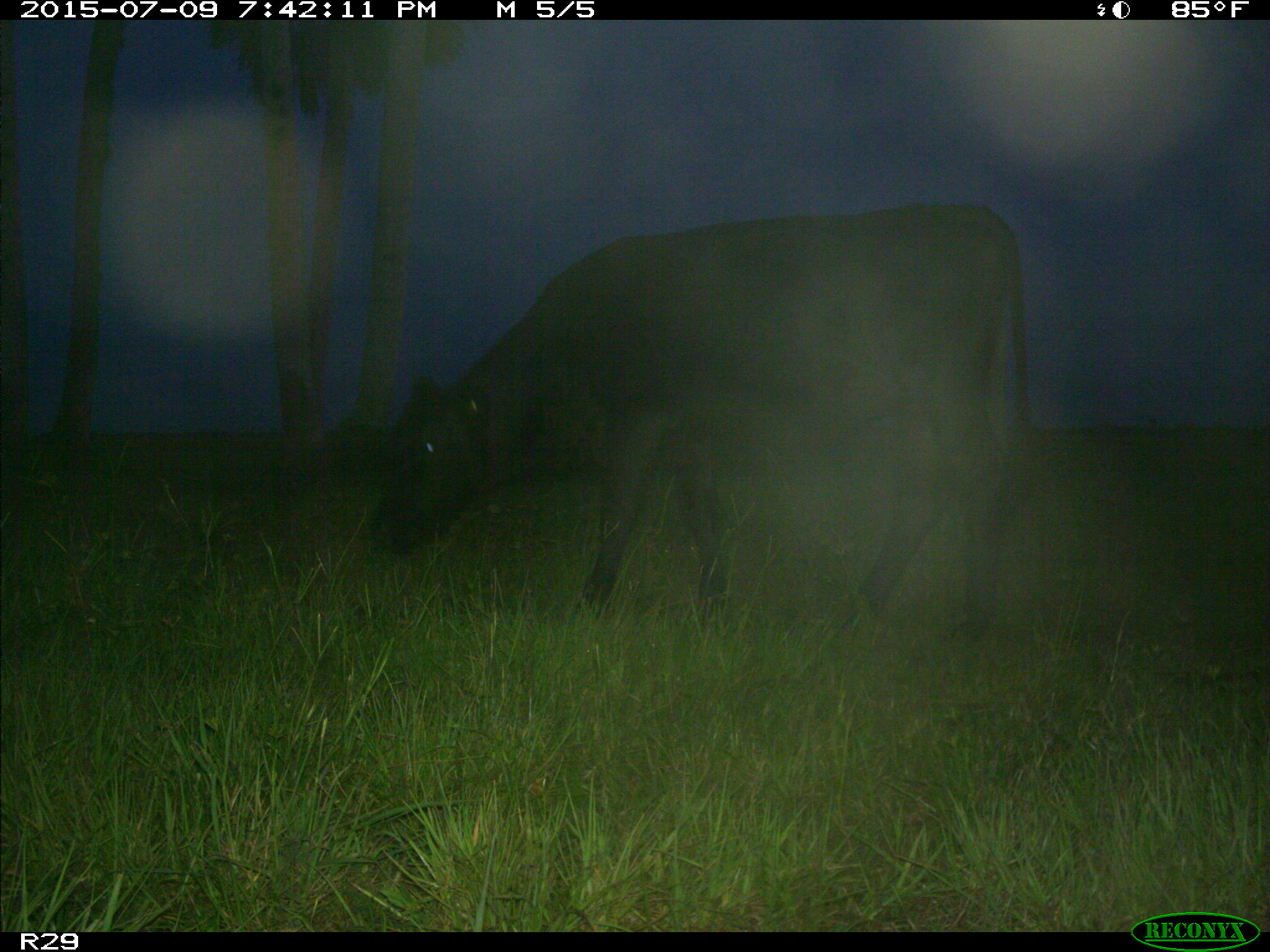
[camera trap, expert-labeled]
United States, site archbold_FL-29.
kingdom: Animalia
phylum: Chordata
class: Mammalia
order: Artiodactyla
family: Bovidae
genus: Bos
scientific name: Bos taurus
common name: domestic cow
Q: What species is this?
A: Bos taurus (domestic cow).